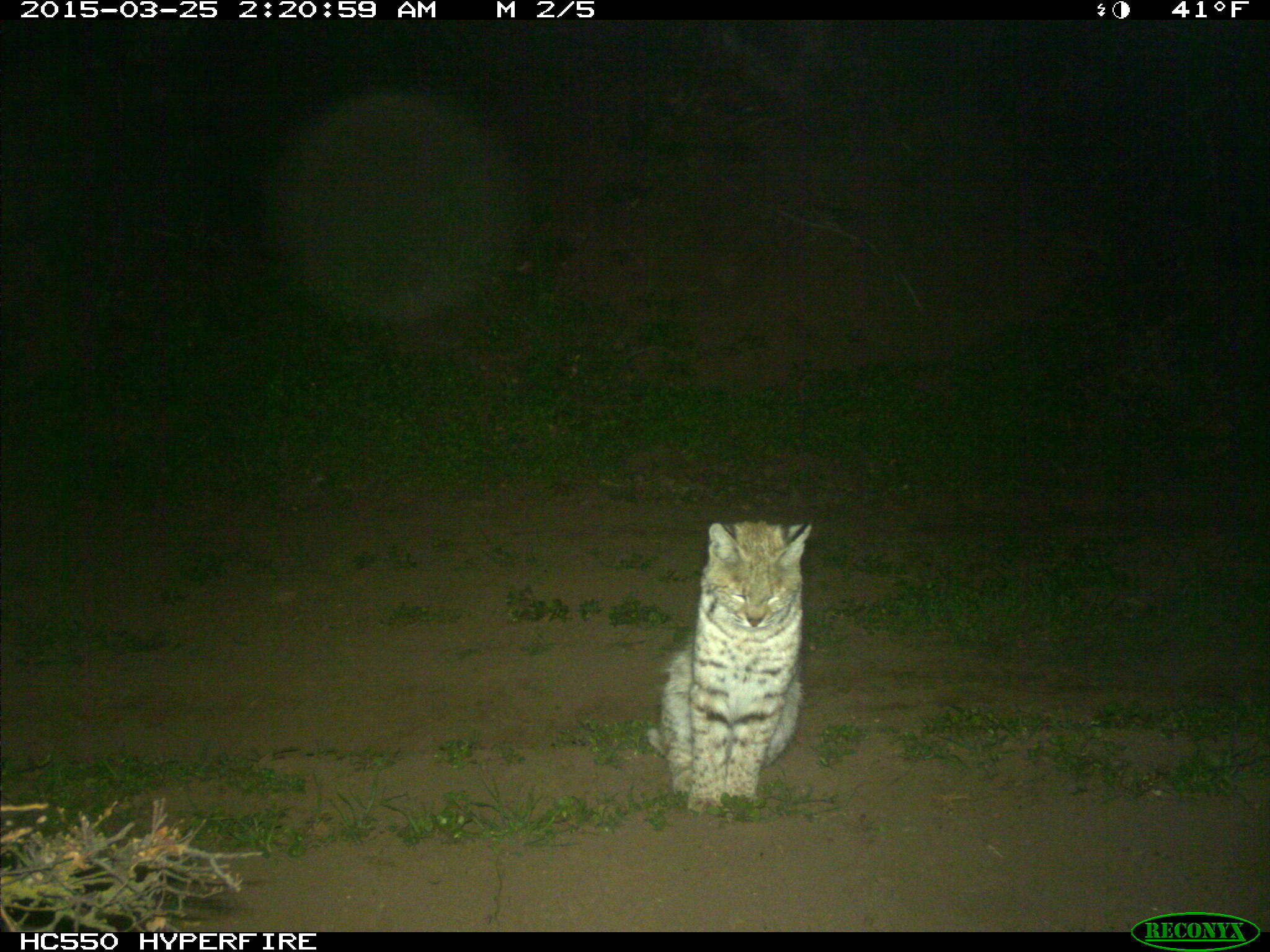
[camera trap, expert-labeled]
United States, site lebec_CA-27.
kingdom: Animalia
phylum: Chordata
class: Mammalia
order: Carnivora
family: Felidae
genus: Lynx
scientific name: Lynx rufus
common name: bobcat